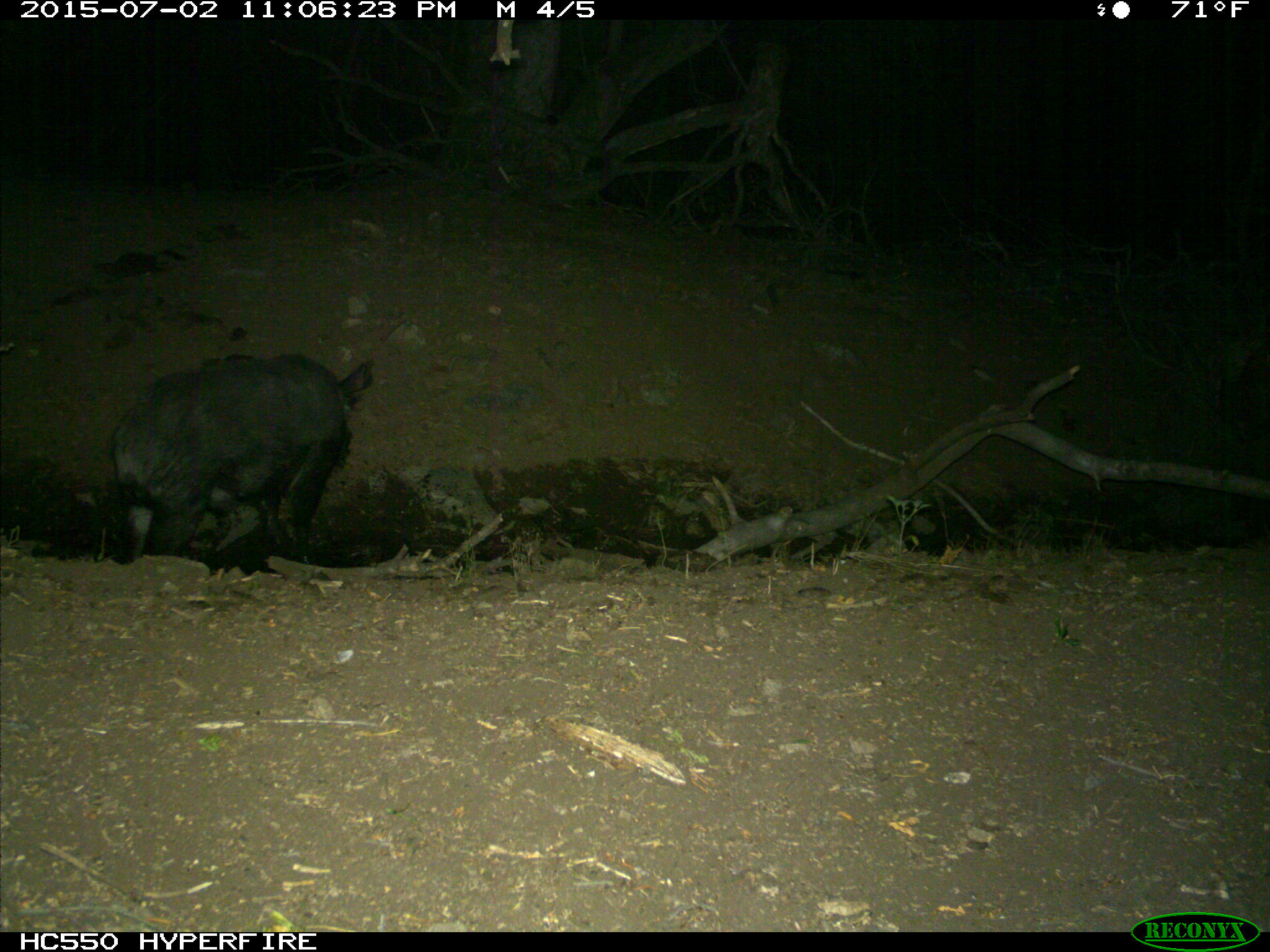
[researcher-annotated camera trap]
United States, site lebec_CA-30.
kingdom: Animalia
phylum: Chordata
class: Mammalia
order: Artiodactyla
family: Suidae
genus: Sus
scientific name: Sus scrofa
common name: wild boar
Sus scrofa (wild boar).